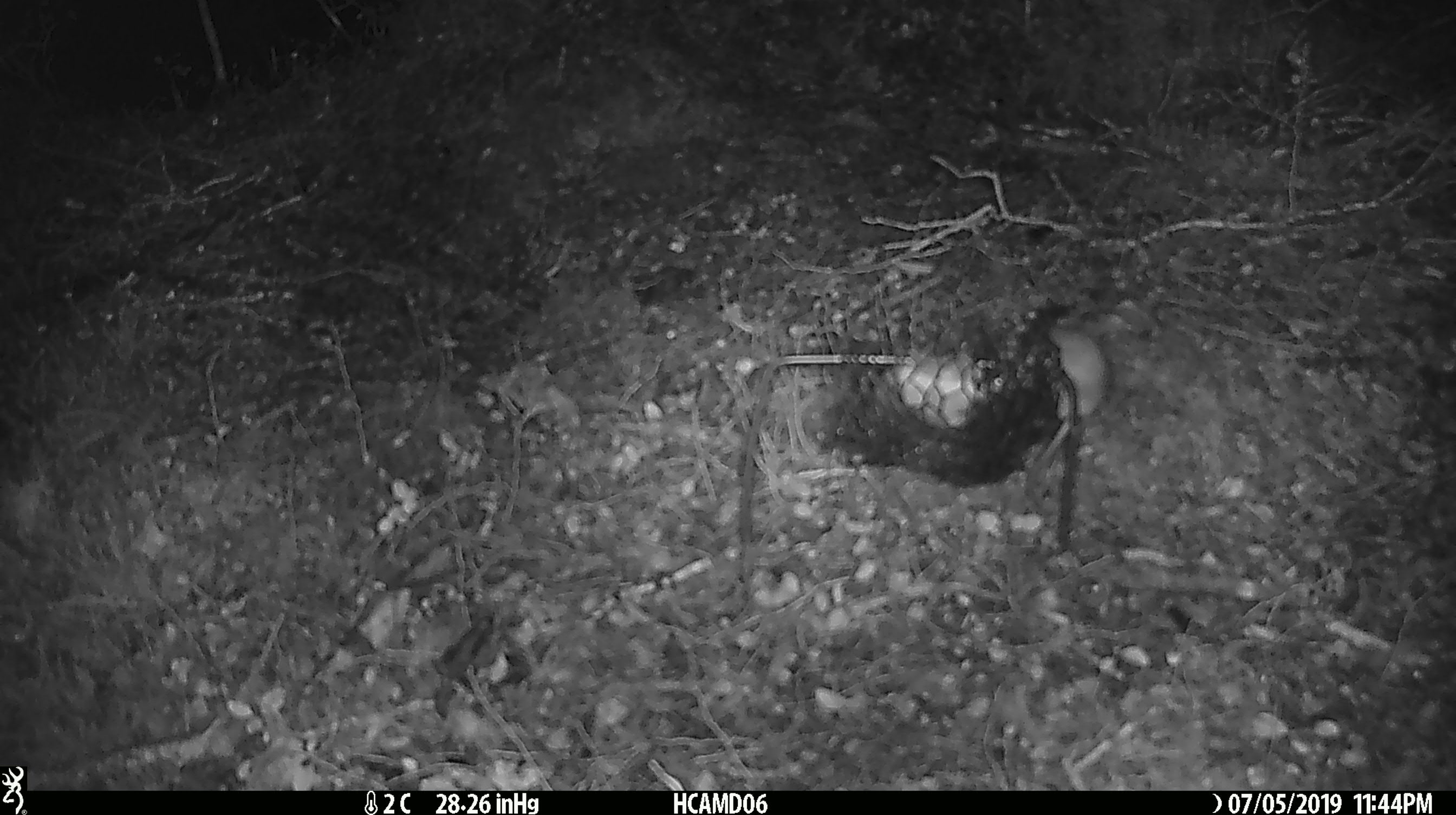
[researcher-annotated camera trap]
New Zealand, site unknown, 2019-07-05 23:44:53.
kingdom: Animalia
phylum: Chordata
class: Mammalia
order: Rodentia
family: Muridae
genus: Mus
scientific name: Mus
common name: mouse